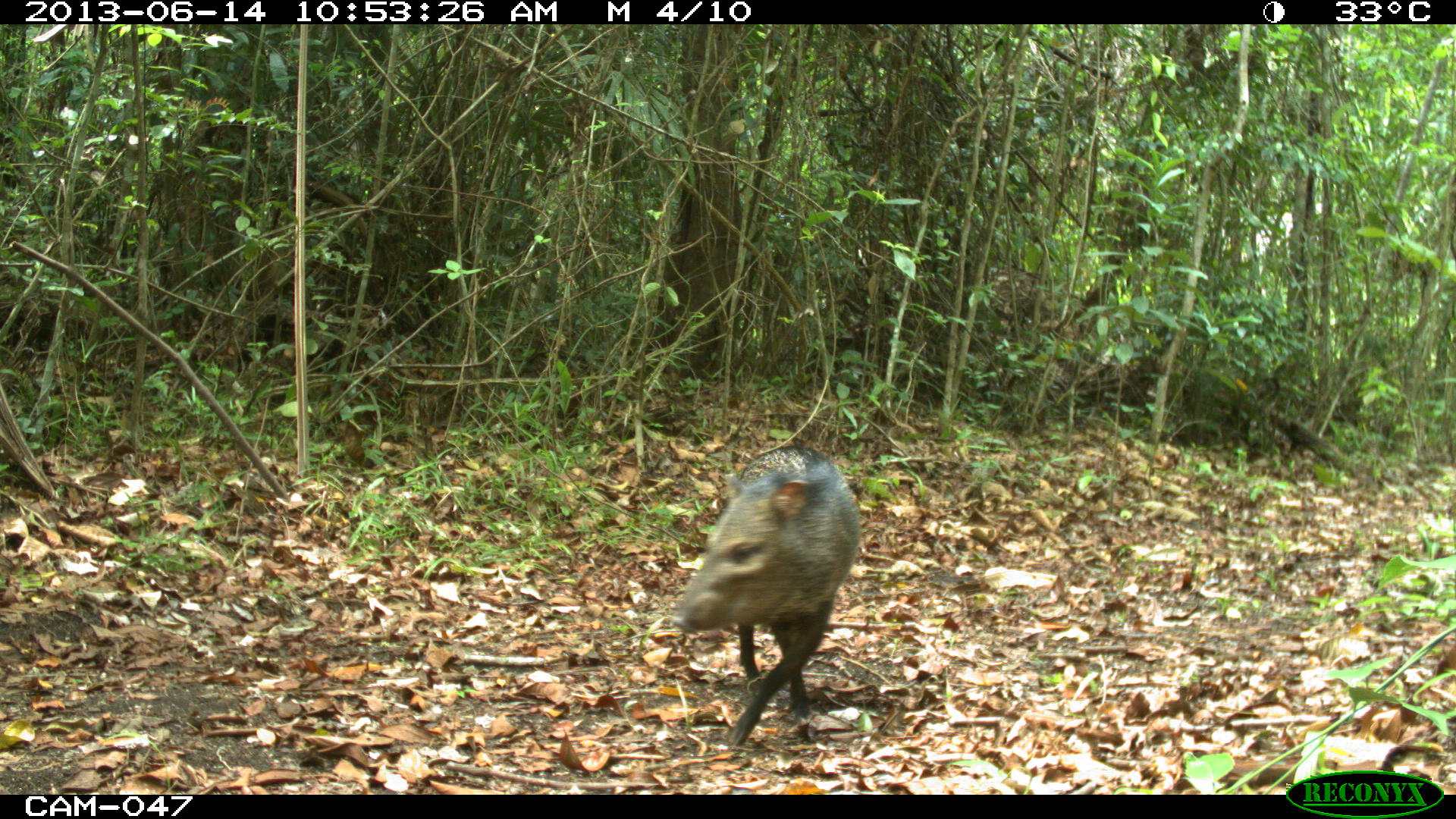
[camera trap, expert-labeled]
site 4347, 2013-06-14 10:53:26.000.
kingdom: Animalia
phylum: Chordata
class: Mammalia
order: Artiodactyla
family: Tayassuidae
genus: Pecari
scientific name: Pecari tajacu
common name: collared peccary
Pecari tajacu (collared peccary), count 2.